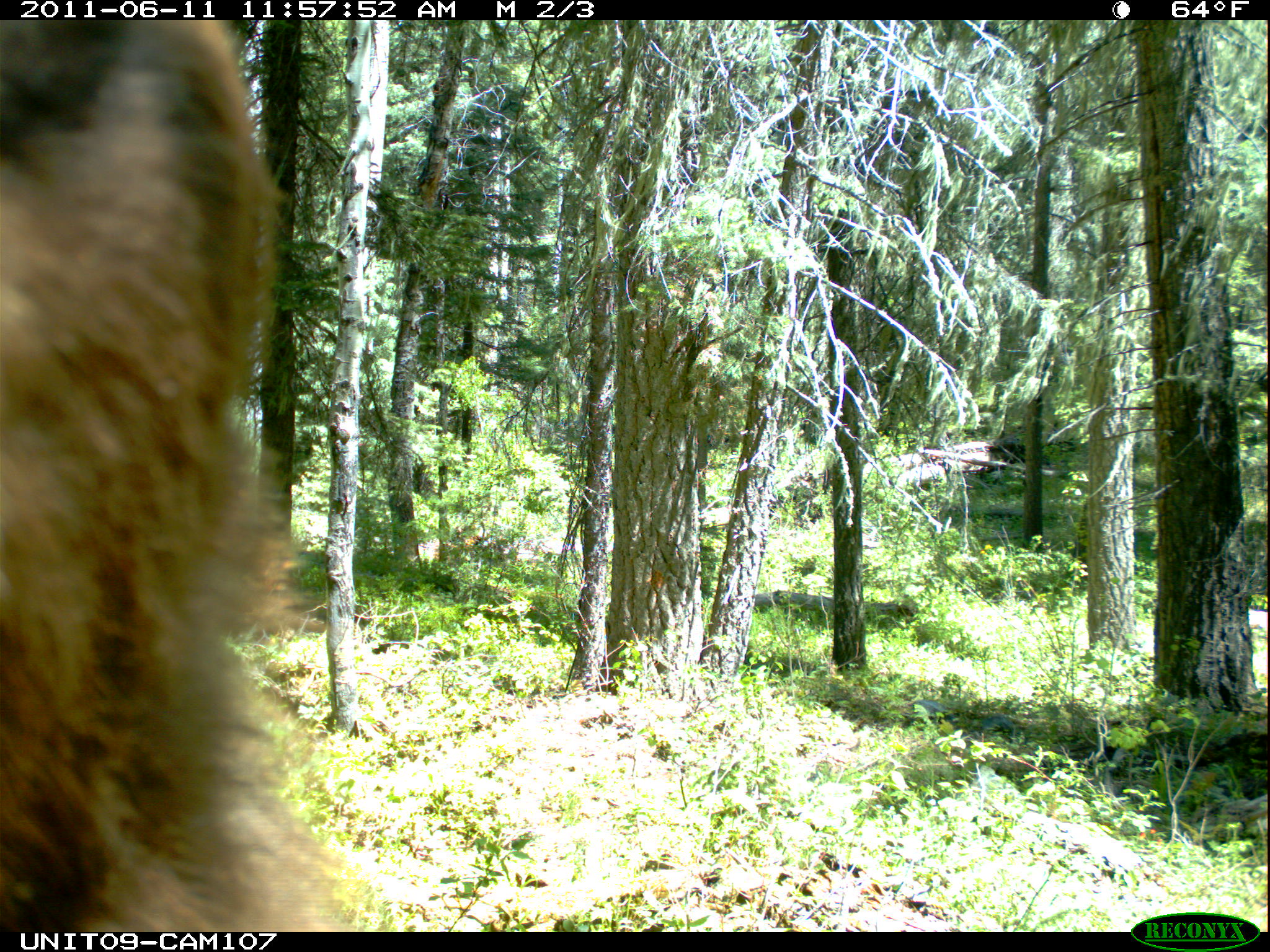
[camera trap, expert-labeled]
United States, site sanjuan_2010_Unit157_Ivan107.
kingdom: Animalia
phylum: Chordata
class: Mammalia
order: Carnivora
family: Ursidae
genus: Ursus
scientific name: Ursus americanus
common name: american black bear